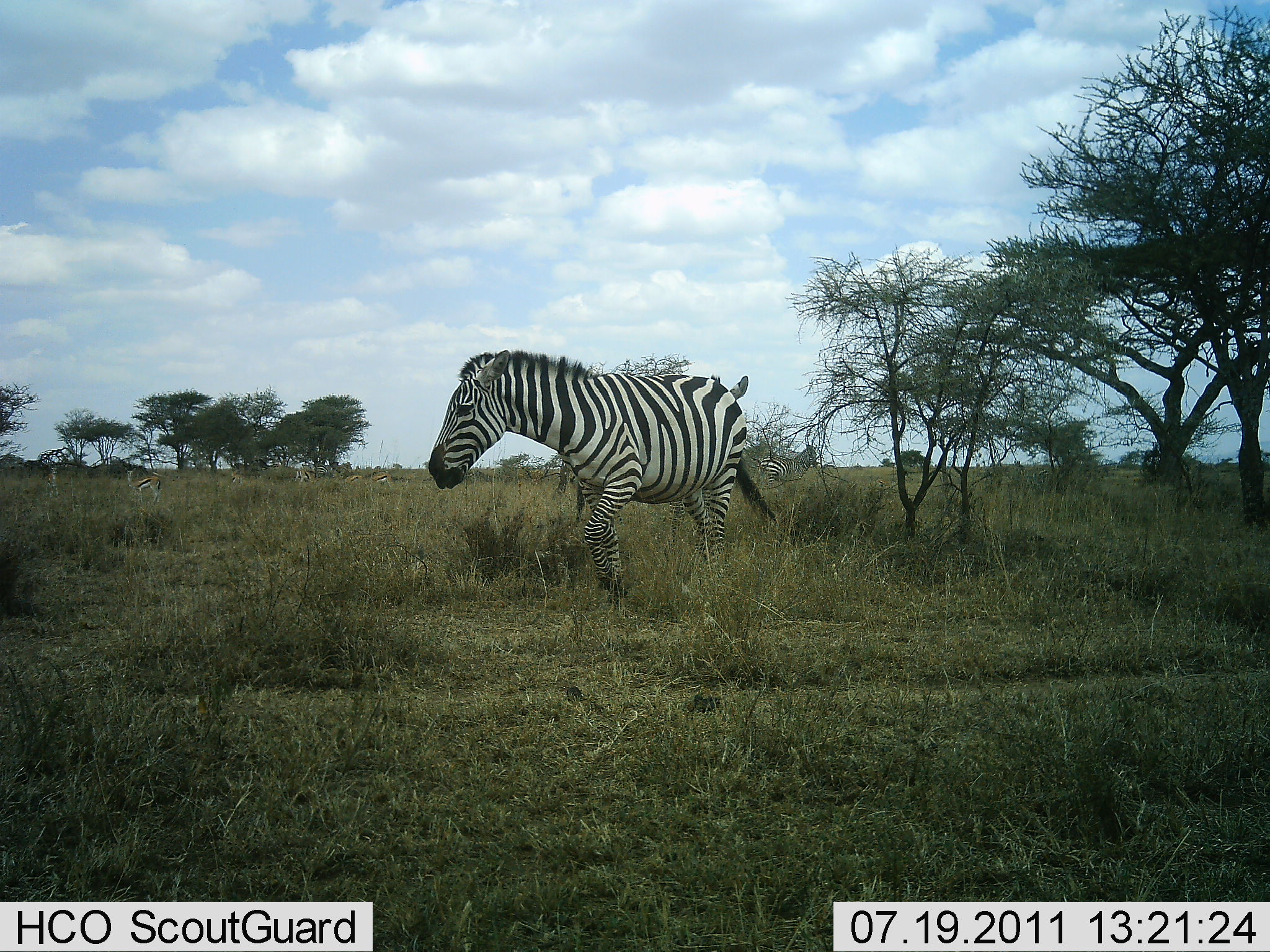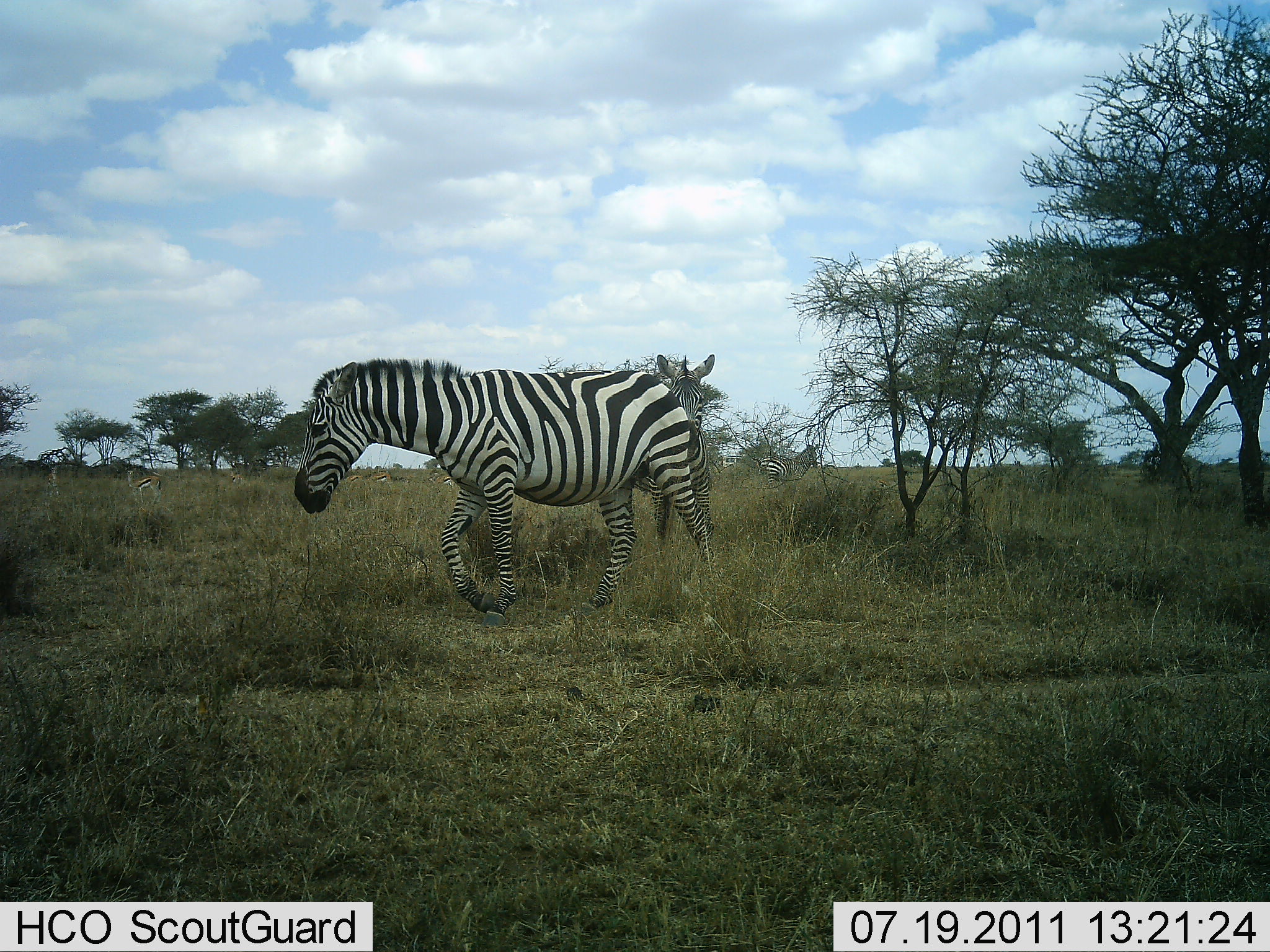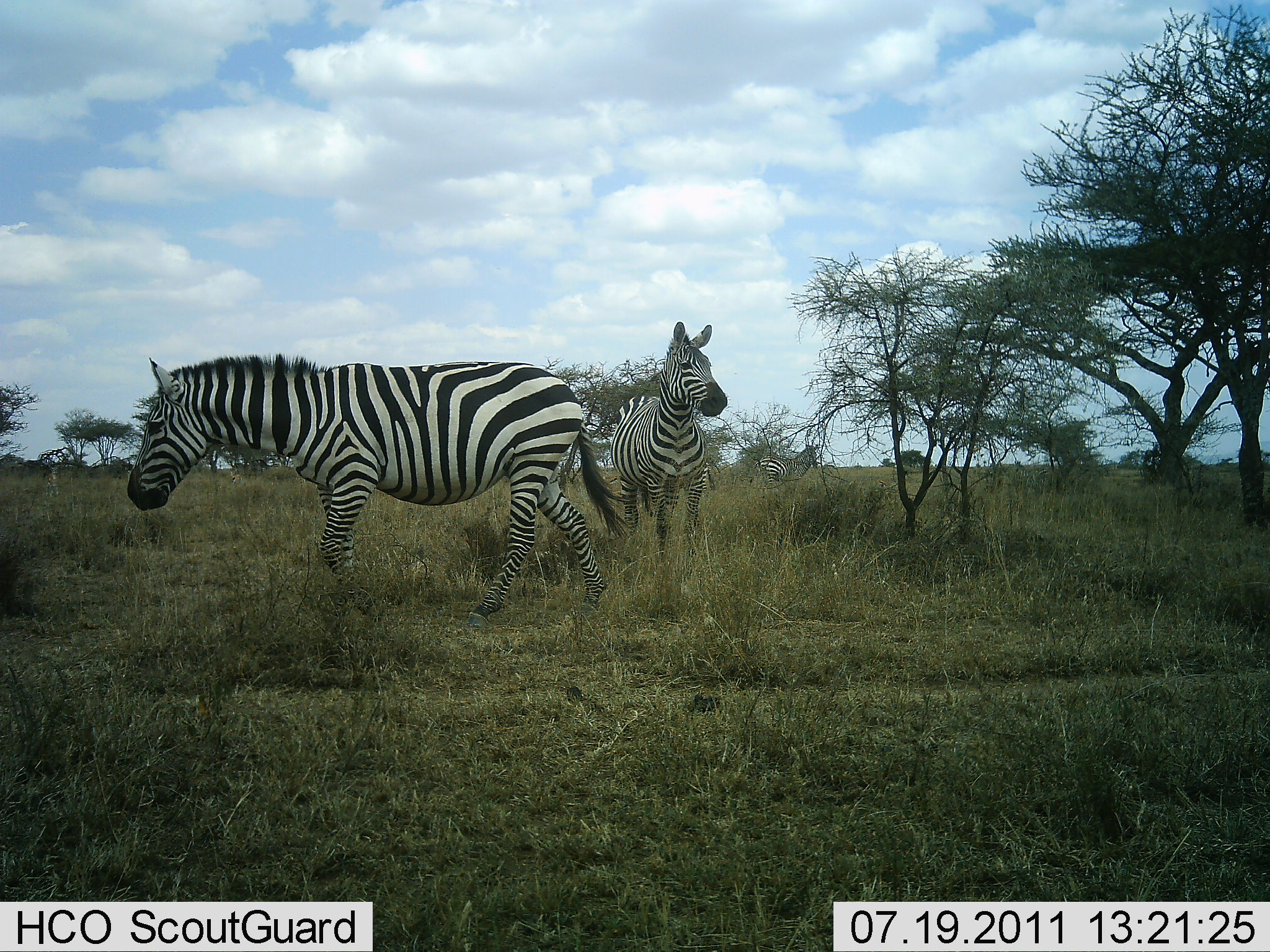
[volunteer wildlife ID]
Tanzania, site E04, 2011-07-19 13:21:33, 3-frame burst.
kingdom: Animalia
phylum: Chordata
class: Mammalia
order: Perissodactyla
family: Equidae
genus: Equus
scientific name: Equus quagga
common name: plains zebra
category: zebra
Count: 2.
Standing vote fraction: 43%.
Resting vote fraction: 0%.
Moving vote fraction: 100%.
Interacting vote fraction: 7%.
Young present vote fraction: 0%.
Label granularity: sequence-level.